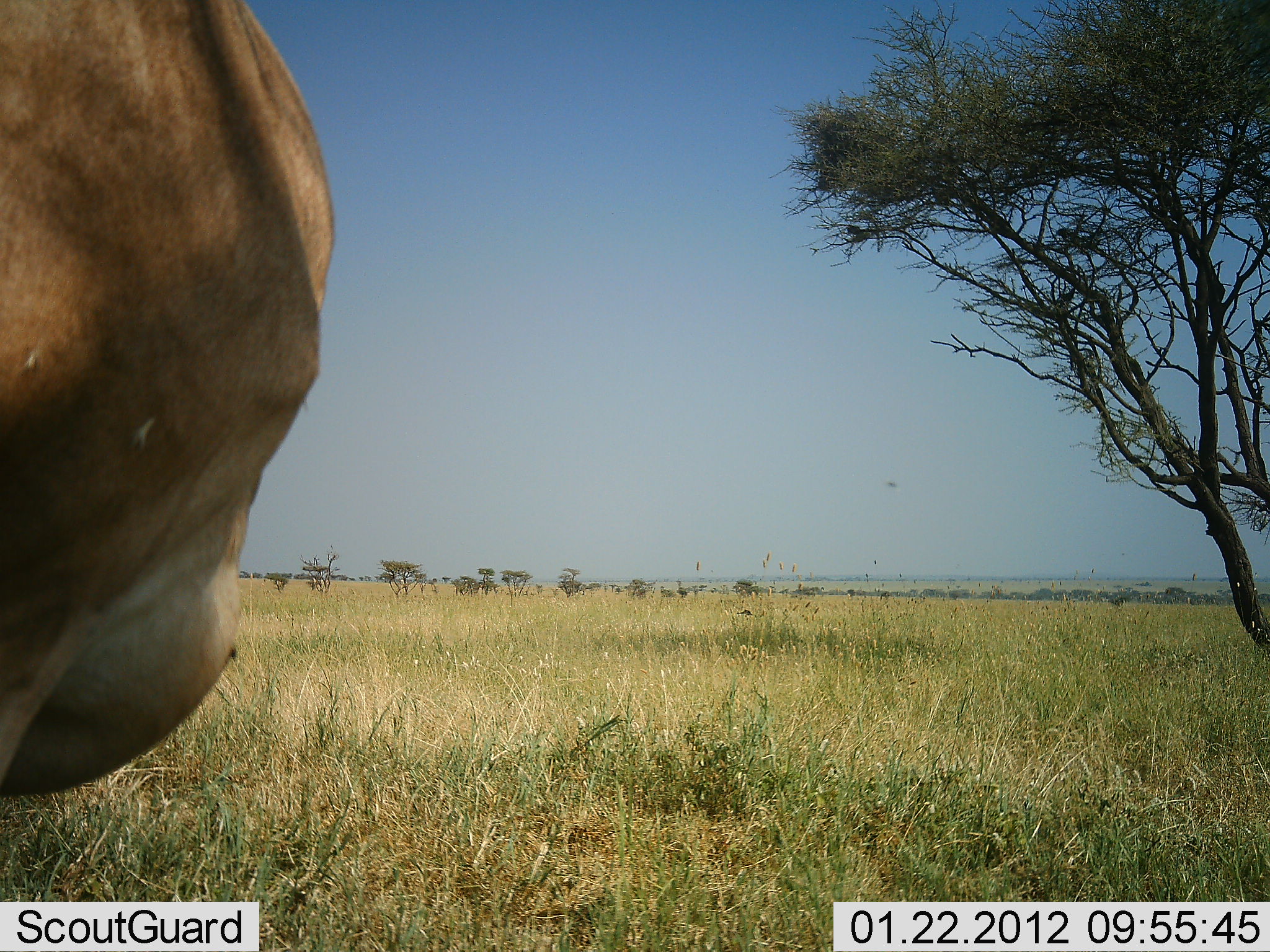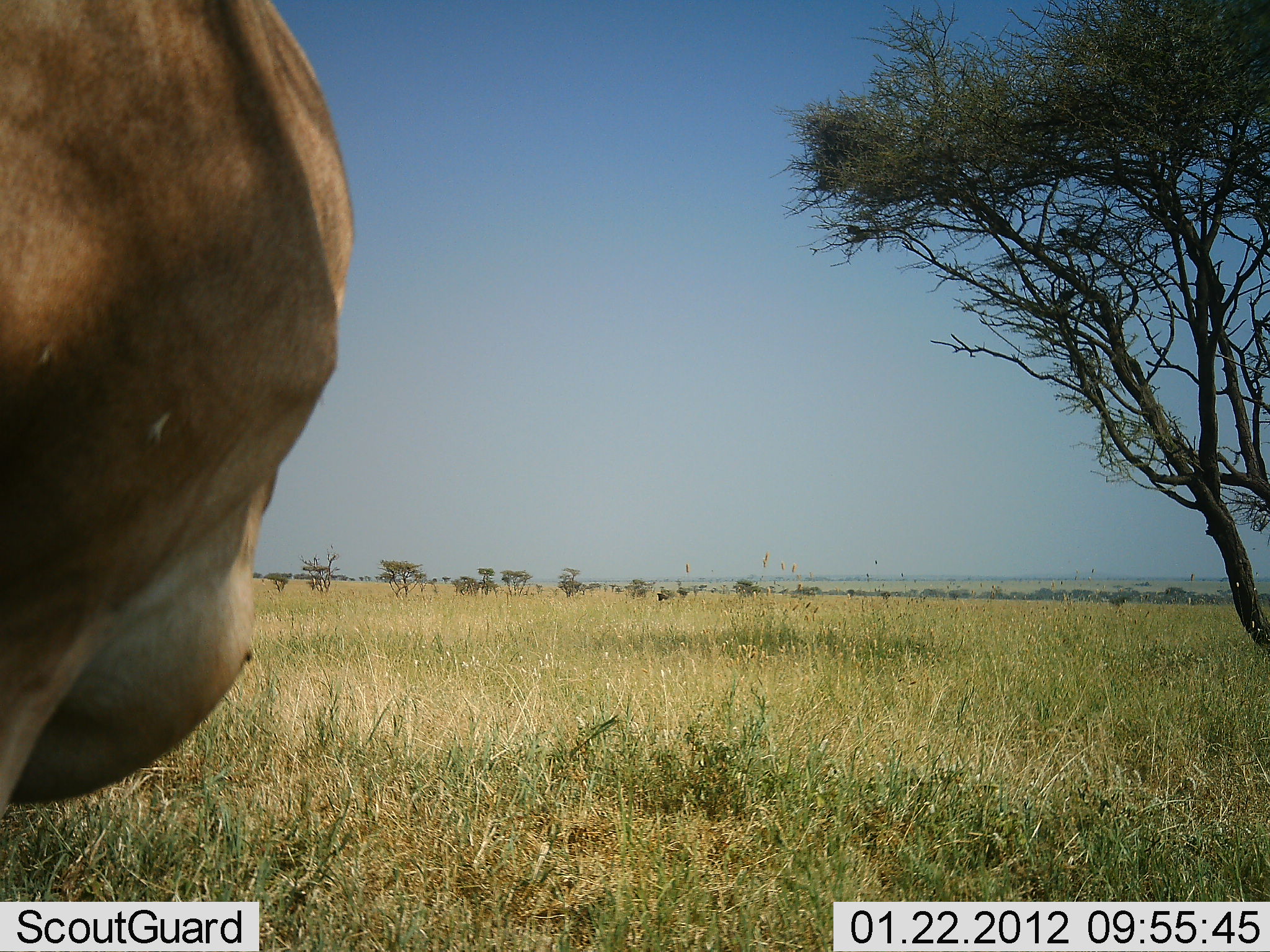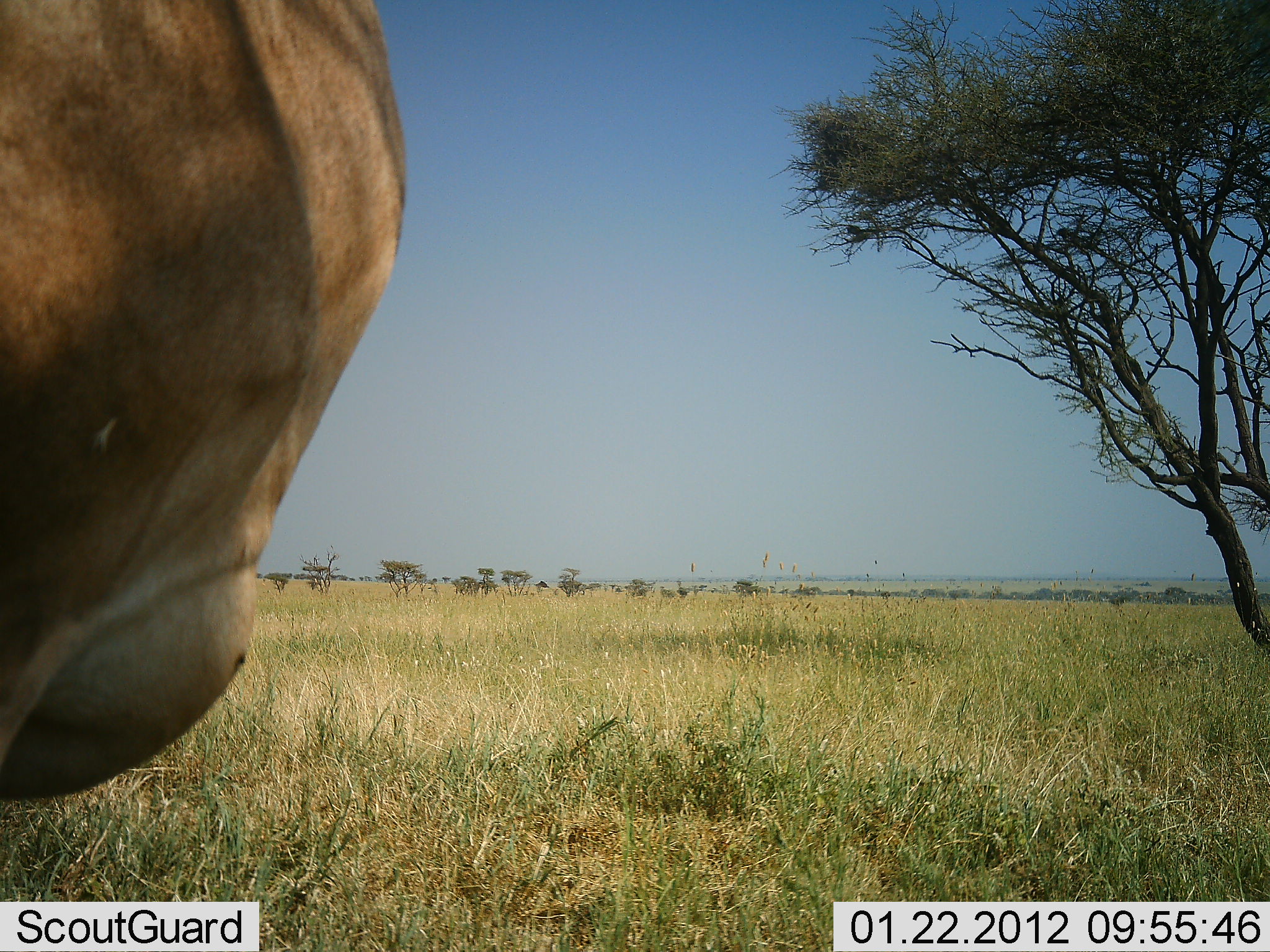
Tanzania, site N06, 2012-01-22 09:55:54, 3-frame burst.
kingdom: Animalia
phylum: Chordata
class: Mammalia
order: Artiodactyla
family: Bovidae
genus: Alcelaphus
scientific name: Alcelaphus buselaphus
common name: hartebeest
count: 1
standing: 100%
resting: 0%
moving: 0%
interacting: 0%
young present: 0%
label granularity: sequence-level